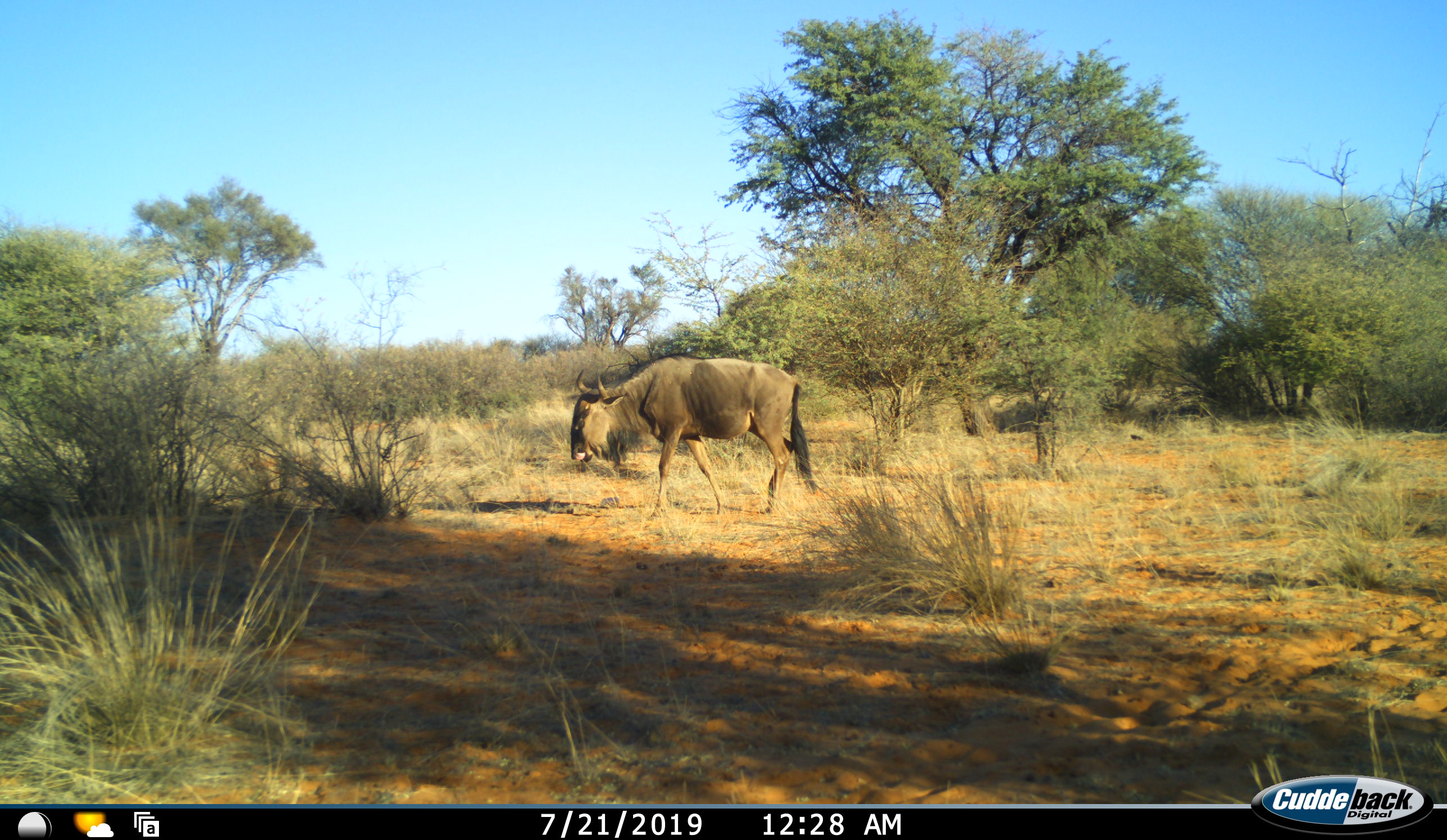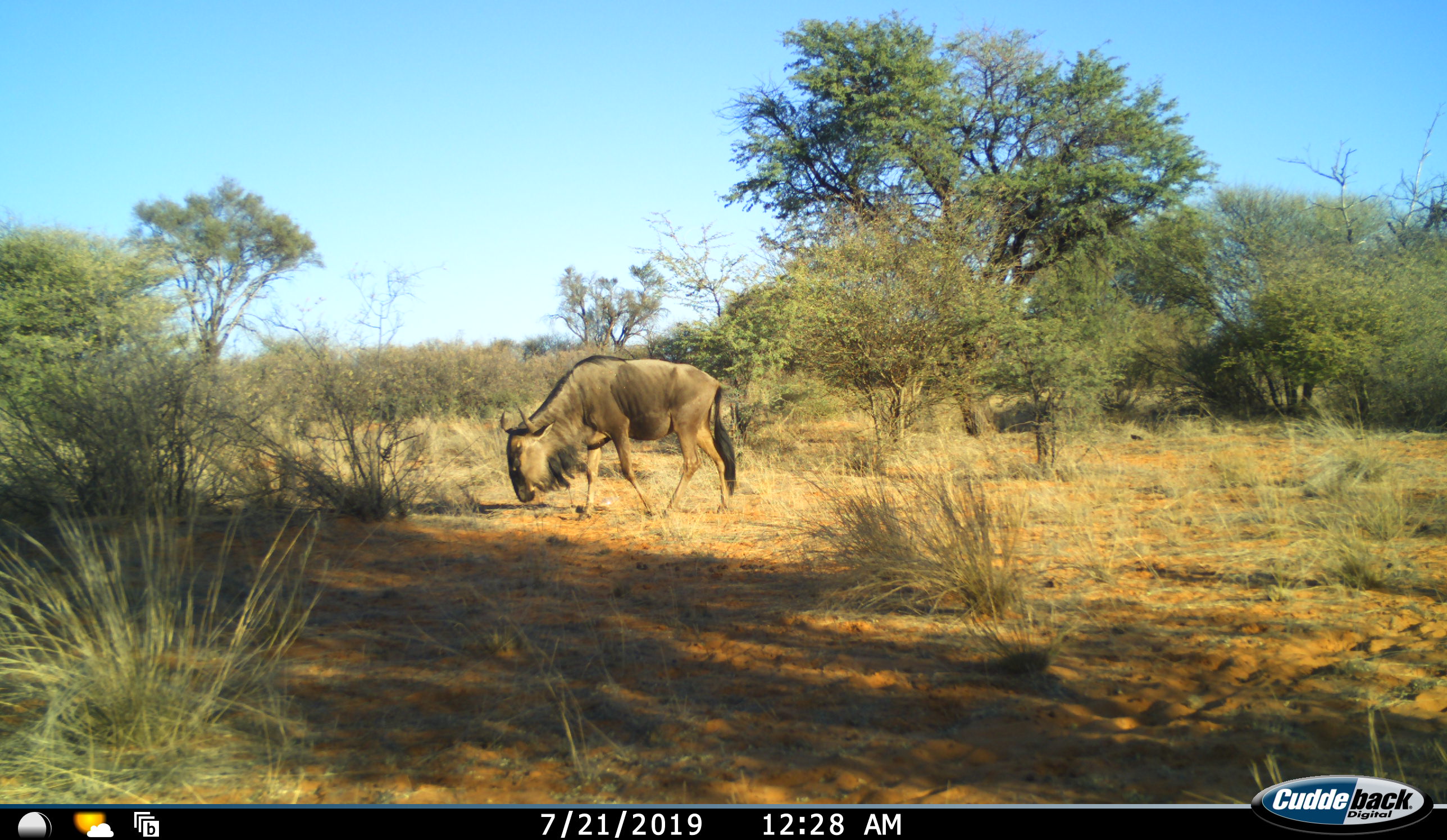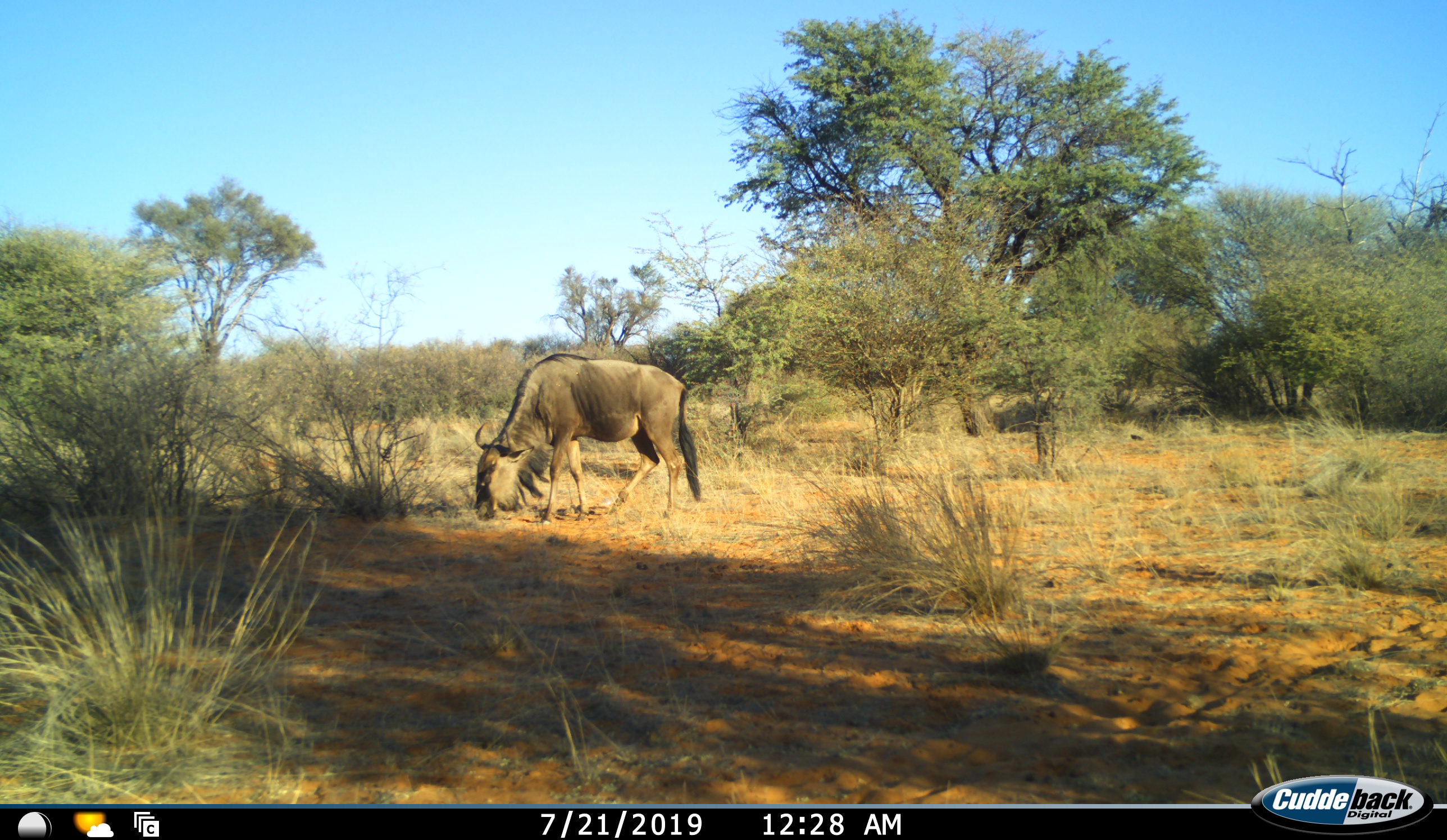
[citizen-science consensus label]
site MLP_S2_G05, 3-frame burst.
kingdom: Animalia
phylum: Chordata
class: Mammalia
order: Artiodactyla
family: Bovidae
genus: Connochaetes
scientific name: Connochaetes taurinus taurinus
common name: blue wildebeest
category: wildebeestblue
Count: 1.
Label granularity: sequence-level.